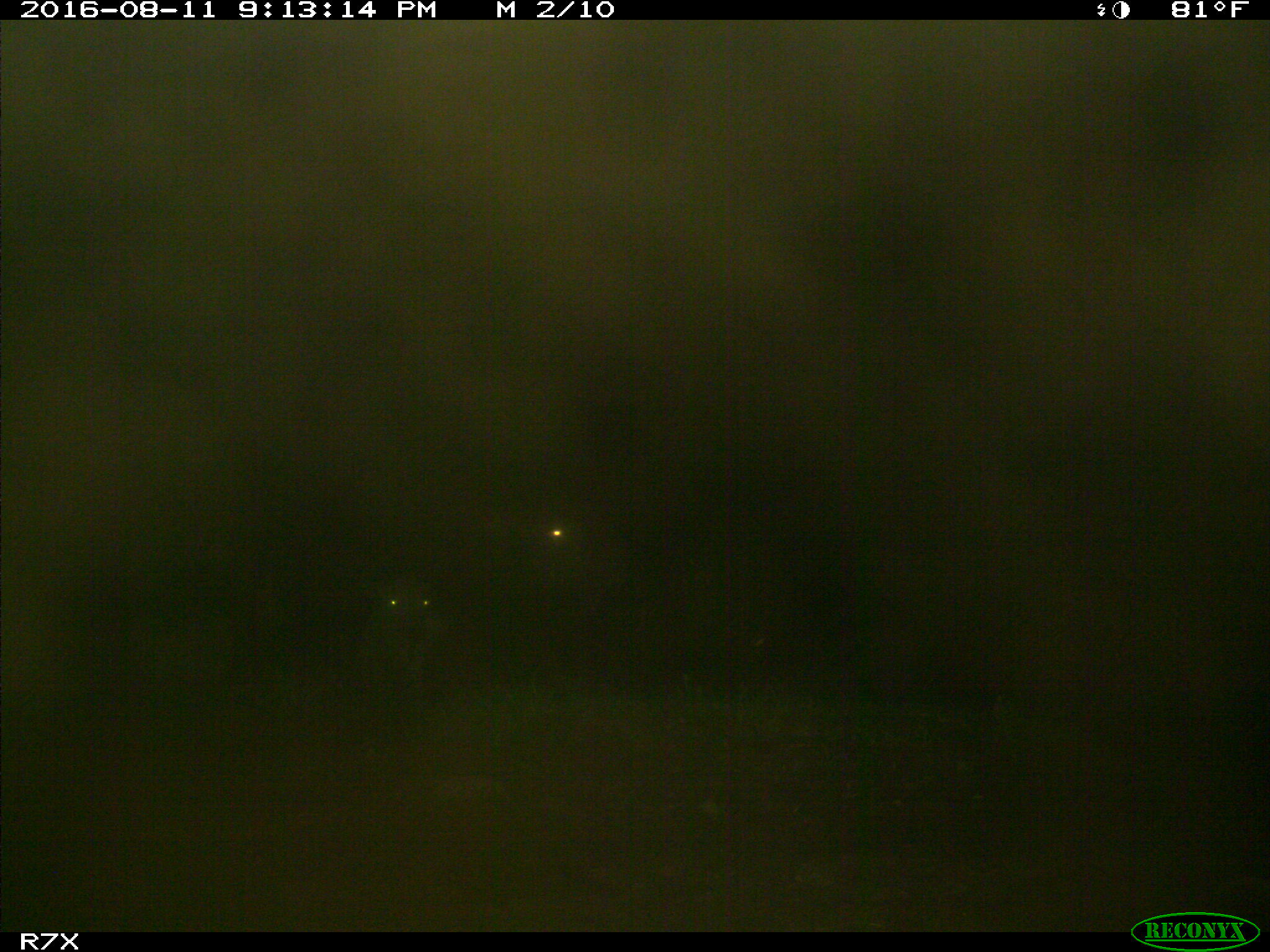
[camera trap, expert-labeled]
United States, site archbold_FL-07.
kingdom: Animalia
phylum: Chordata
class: Mammalia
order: Artiodactyla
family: Bovidae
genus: Bos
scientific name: Bos taurus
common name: domestic cow